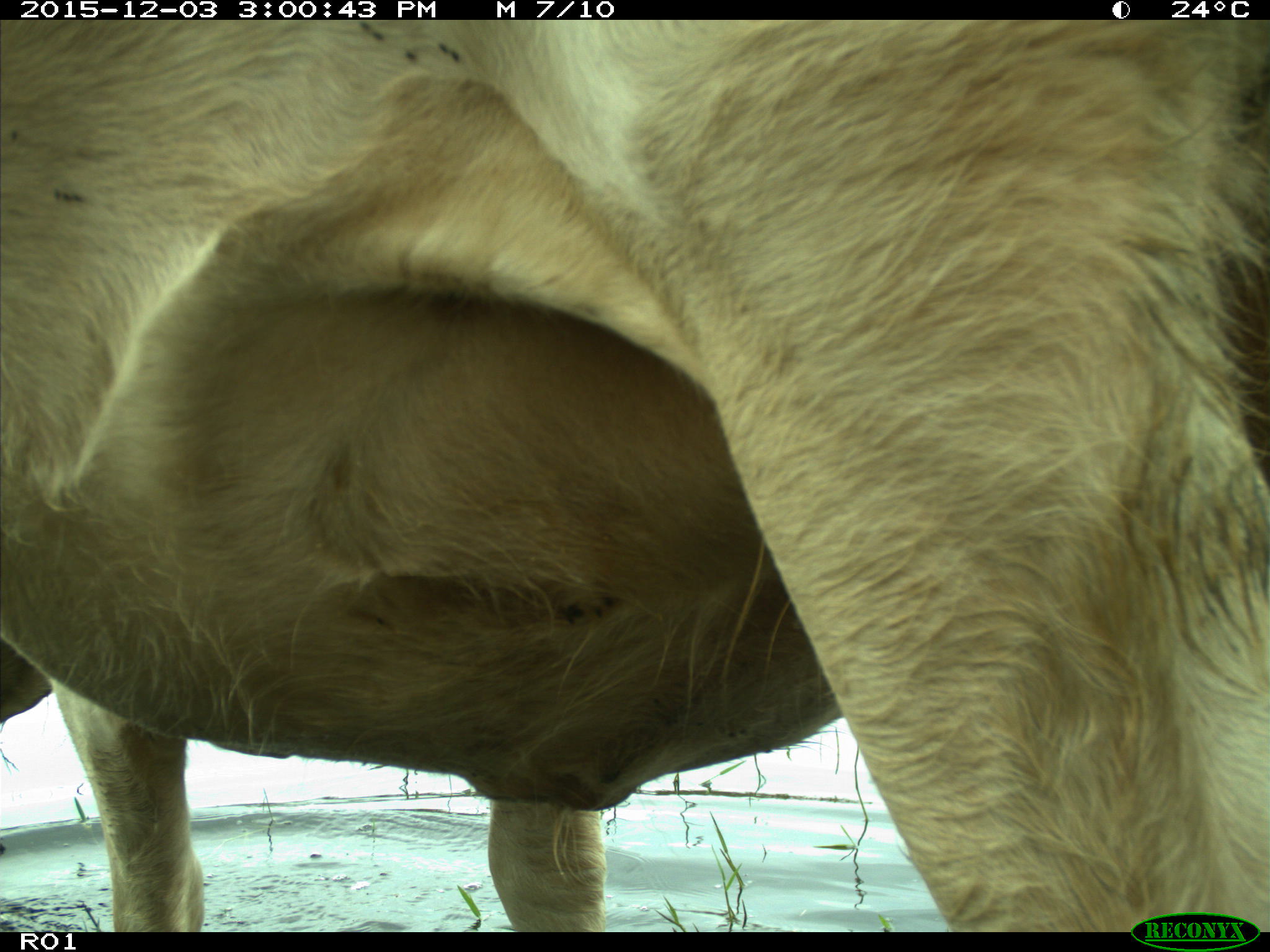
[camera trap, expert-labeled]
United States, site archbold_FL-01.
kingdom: Animalia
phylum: Chordata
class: Mammalia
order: Artiodactyla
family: Bovidae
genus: Bos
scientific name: Bos taurus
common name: domestic cow